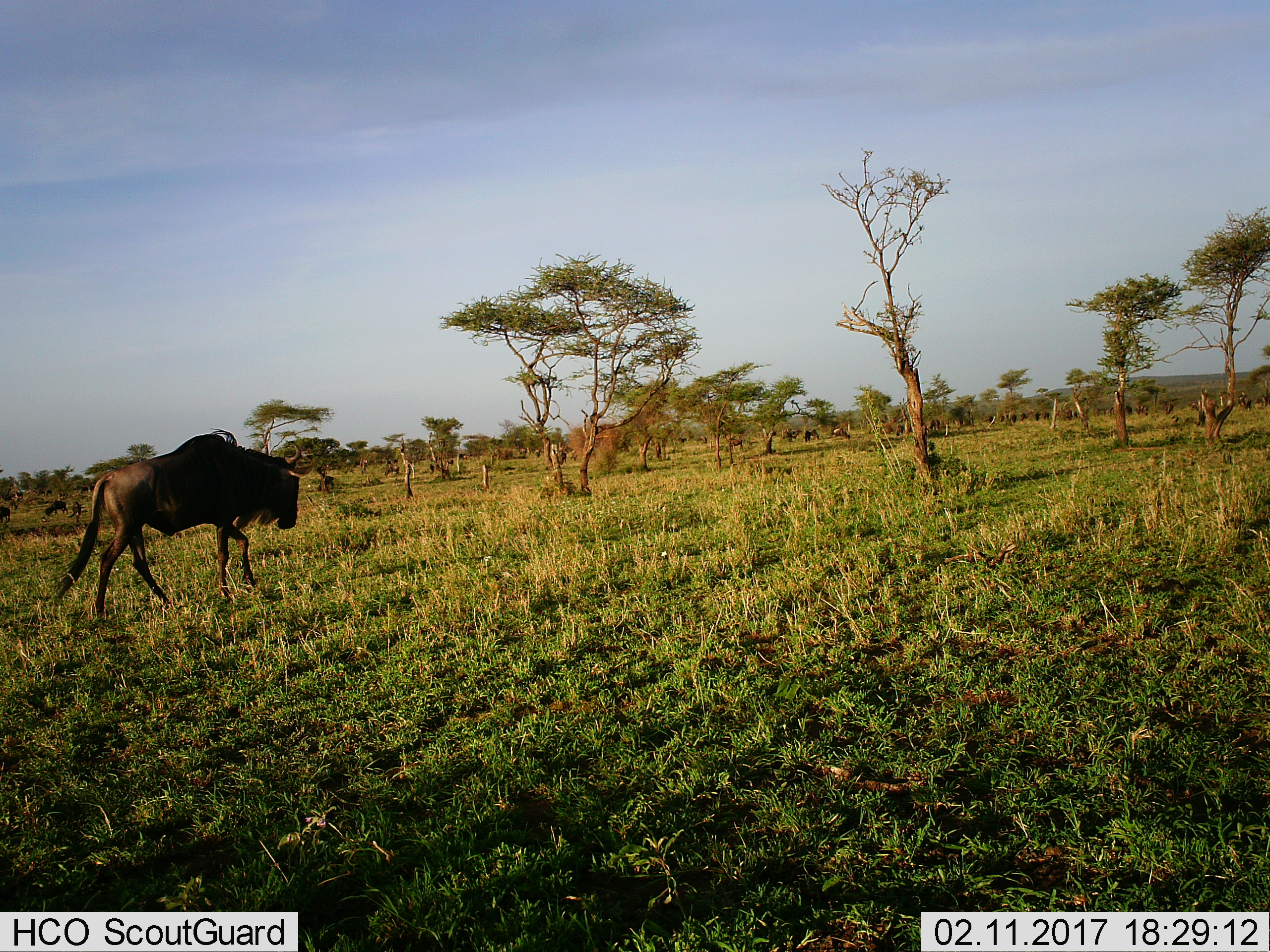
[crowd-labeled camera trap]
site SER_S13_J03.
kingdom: Animalia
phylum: Chordata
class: Mammalia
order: Artiodactyla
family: Bovidae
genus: Connochaetes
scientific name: Connochaetes taurinus taurinus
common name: blue wildebeest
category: wildebeestblue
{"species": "wildebeestblue (blue wildebeest) (Connochaetes taurinus taurinus)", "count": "1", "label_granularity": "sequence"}